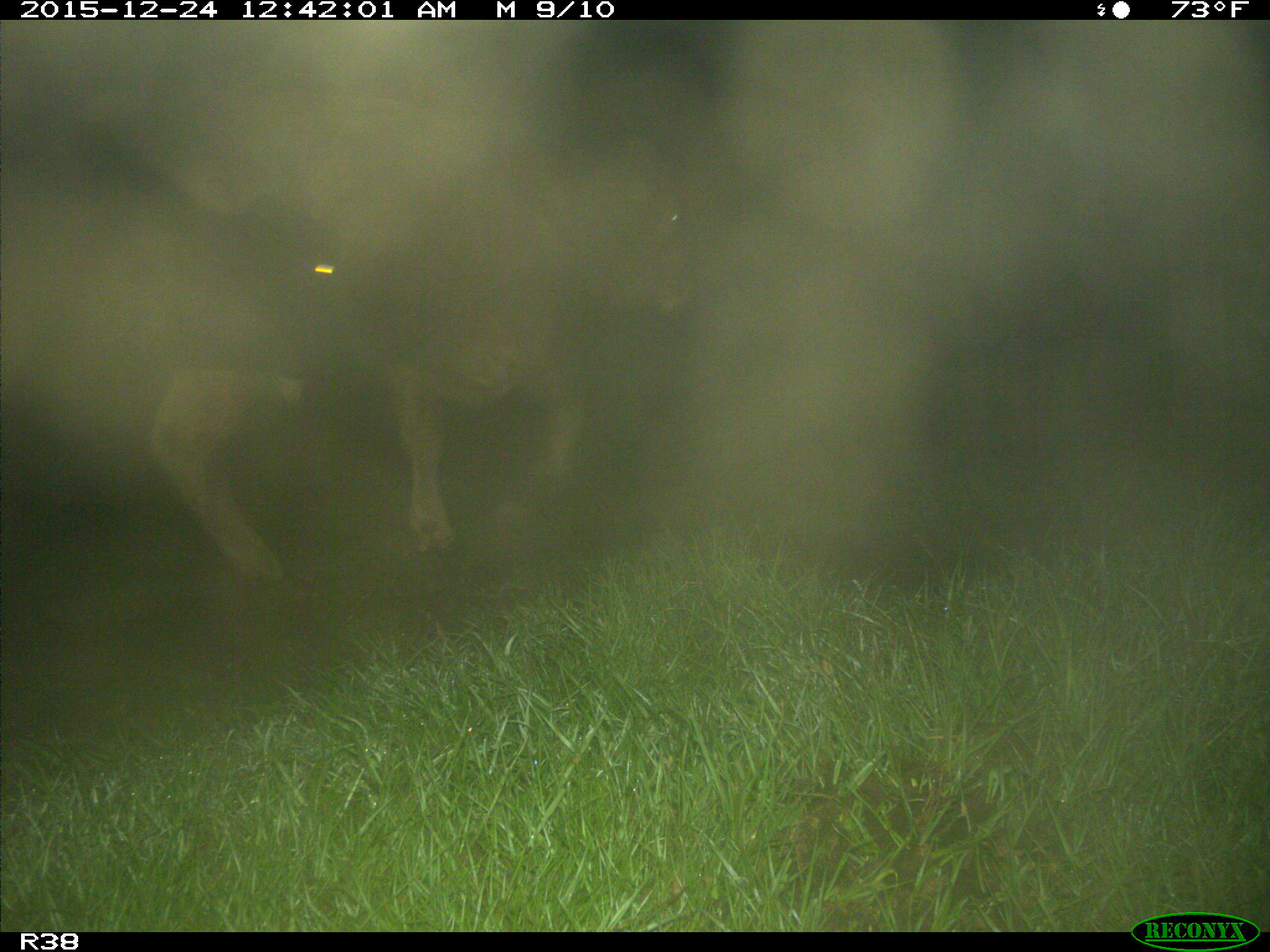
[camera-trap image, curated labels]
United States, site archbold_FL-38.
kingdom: Animalia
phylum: Chordata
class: Mammalia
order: Artiodactyla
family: Bovidae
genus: Bos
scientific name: Bos taurus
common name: domestic cow